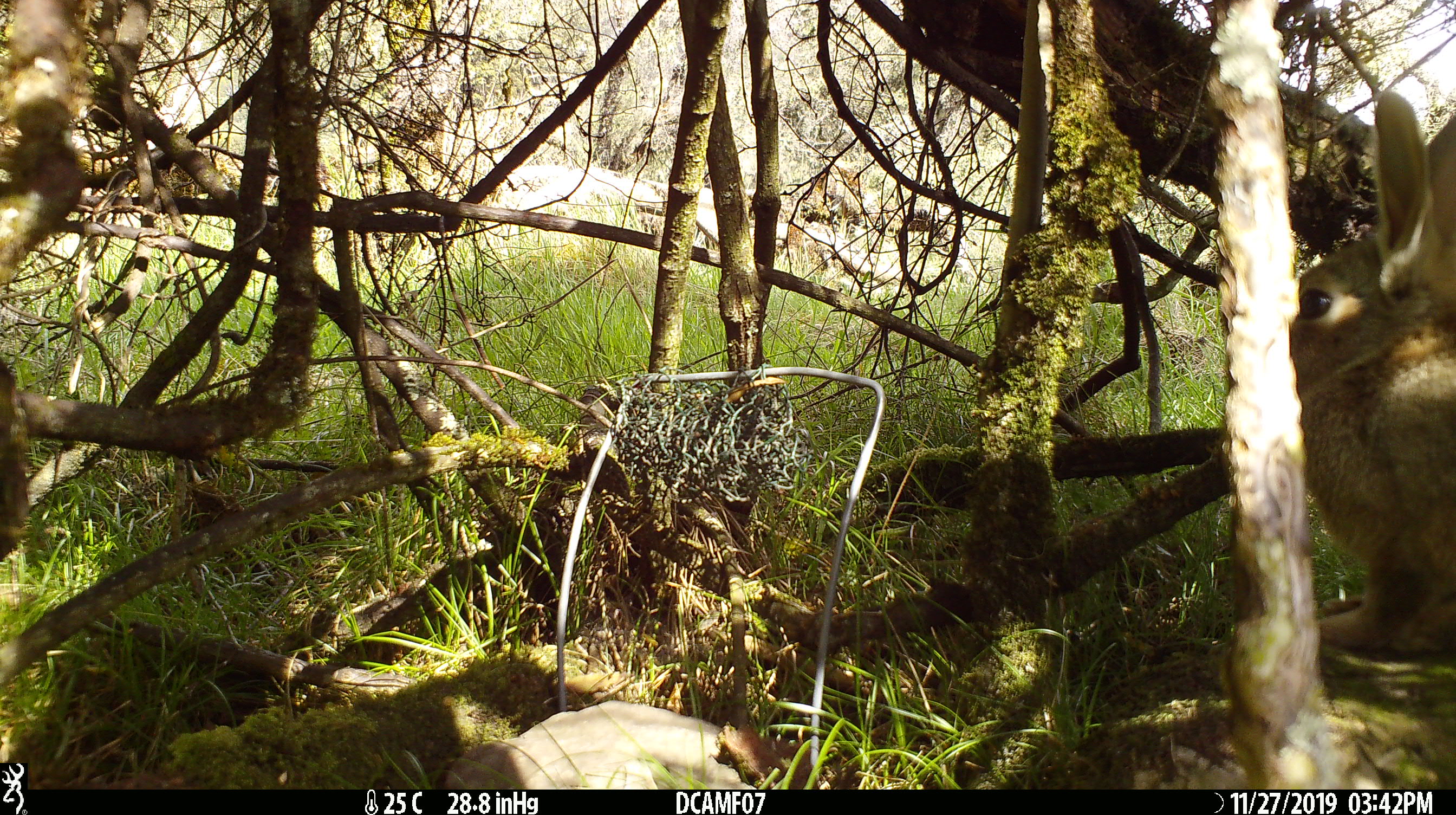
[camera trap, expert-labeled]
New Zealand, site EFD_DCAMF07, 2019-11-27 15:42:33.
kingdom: Animalia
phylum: Chordata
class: Mammalia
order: Lagomorpha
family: Leporidae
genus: Oryctolagus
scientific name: Oryctolagus cuniculus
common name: european rabbit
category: rabbit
Rabbit (european rabbit) (Oryctolagus cuniculus).